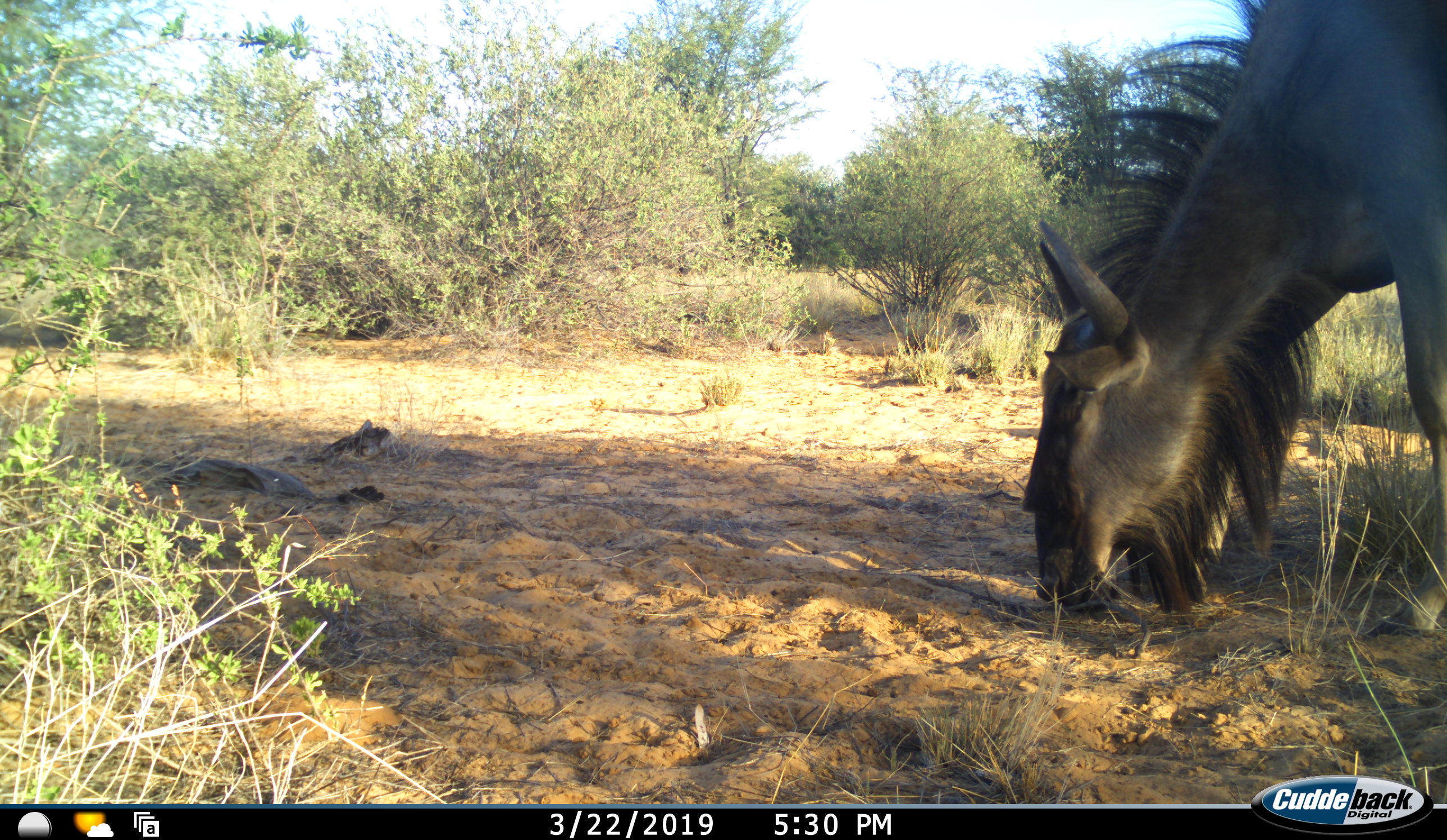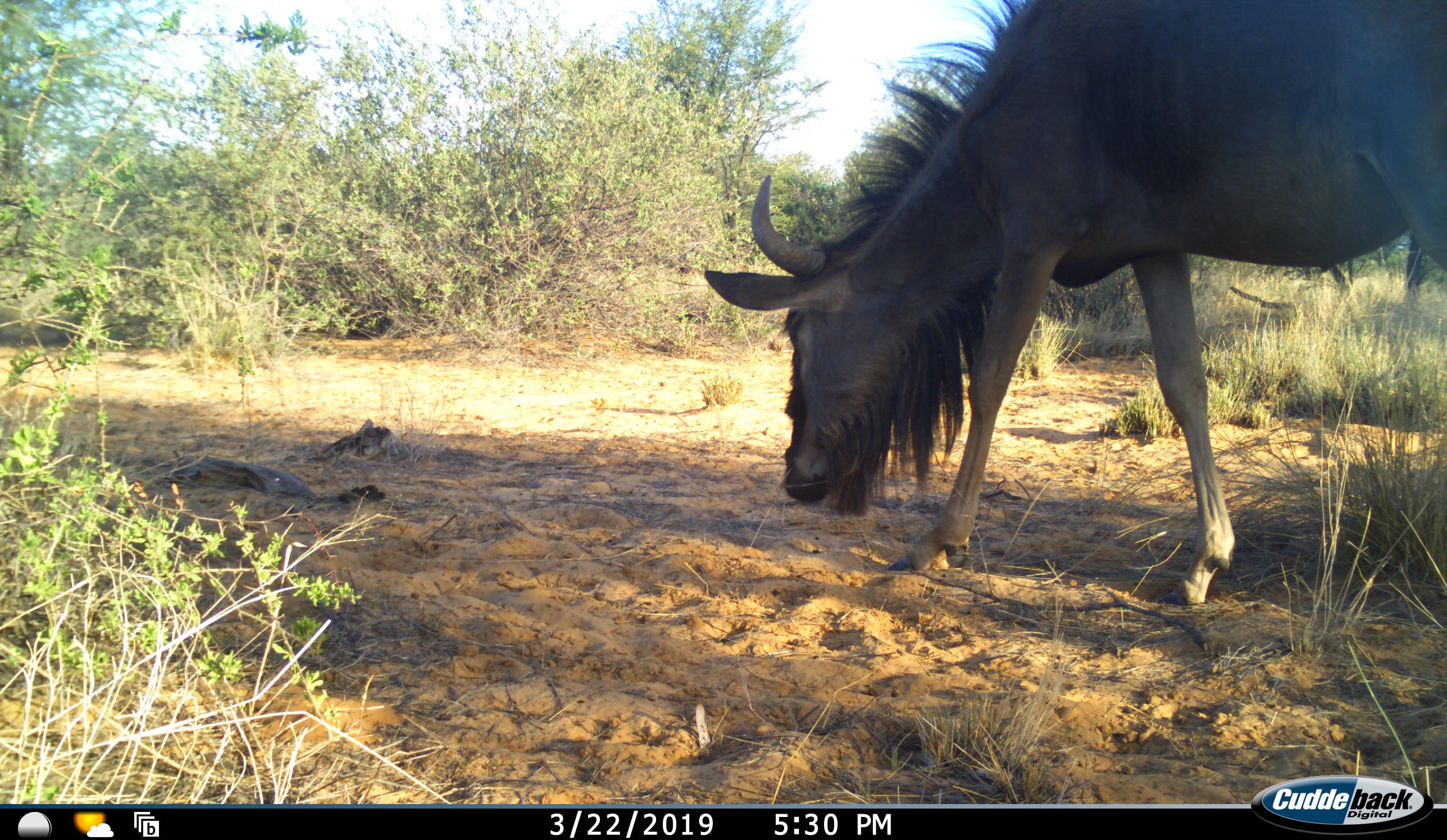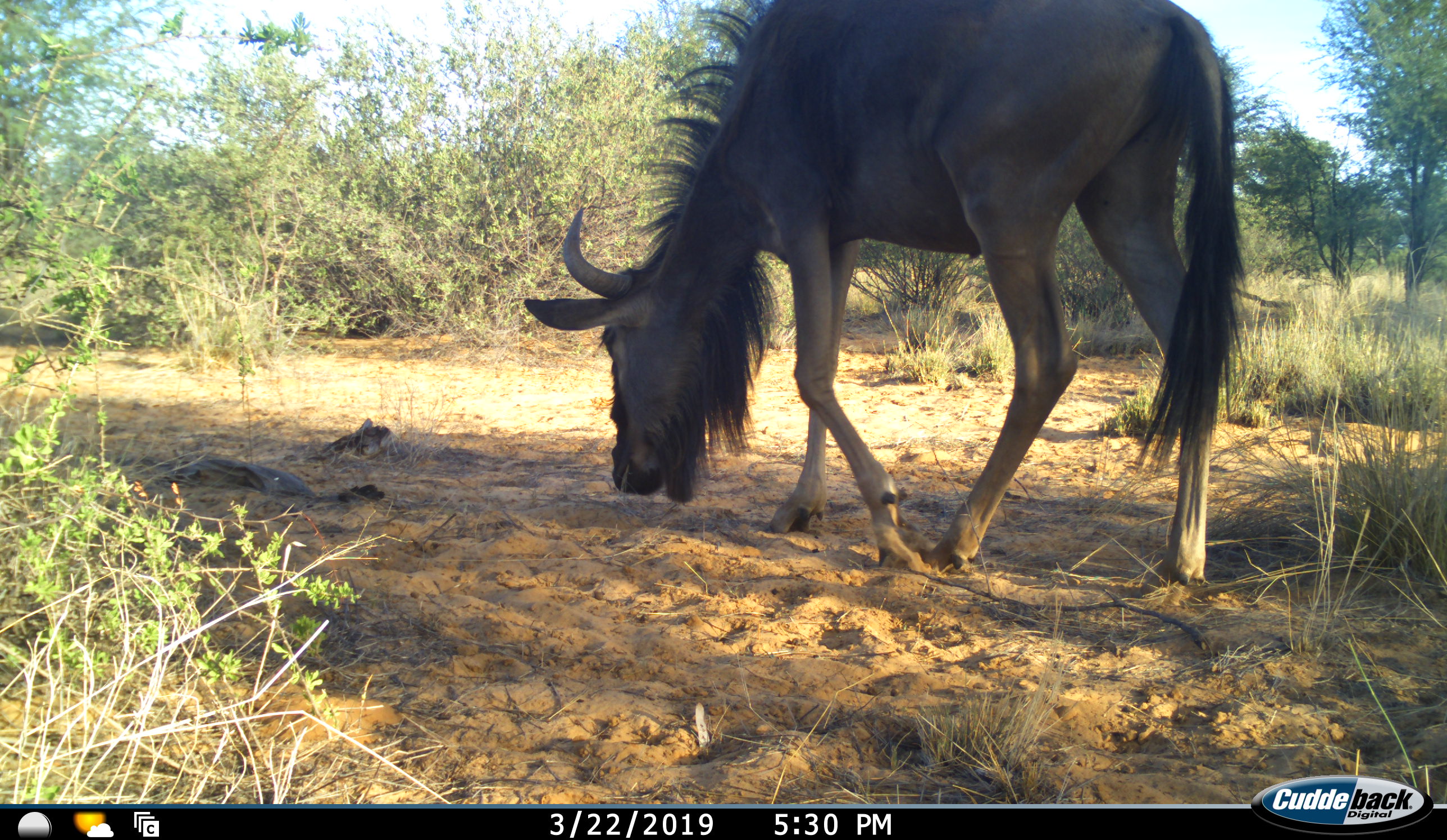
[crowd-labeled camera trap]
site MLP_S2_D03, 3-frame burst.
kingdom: Animalia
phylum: Chordata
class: Mammalia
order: Artiodactyla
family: Bovidae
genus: Connochaetes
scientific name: Connochaetes taurinus taurinus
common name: blue wildebeest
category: wildebeestblue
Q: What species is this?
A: Wildebeestblue (blue wildebeest) (Connochaetes taurinus taurinus).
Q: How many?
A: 1.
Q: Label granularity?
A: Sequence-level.